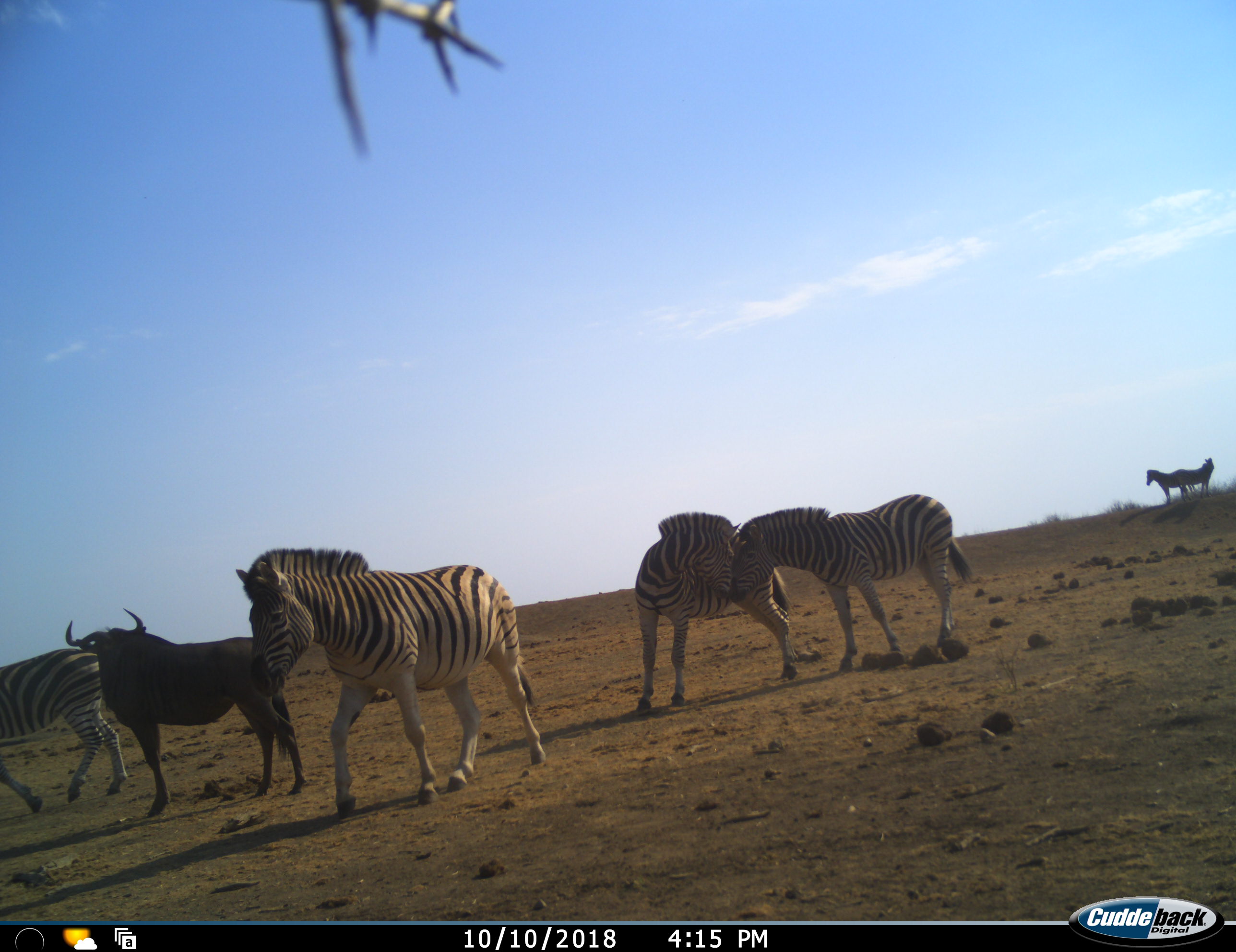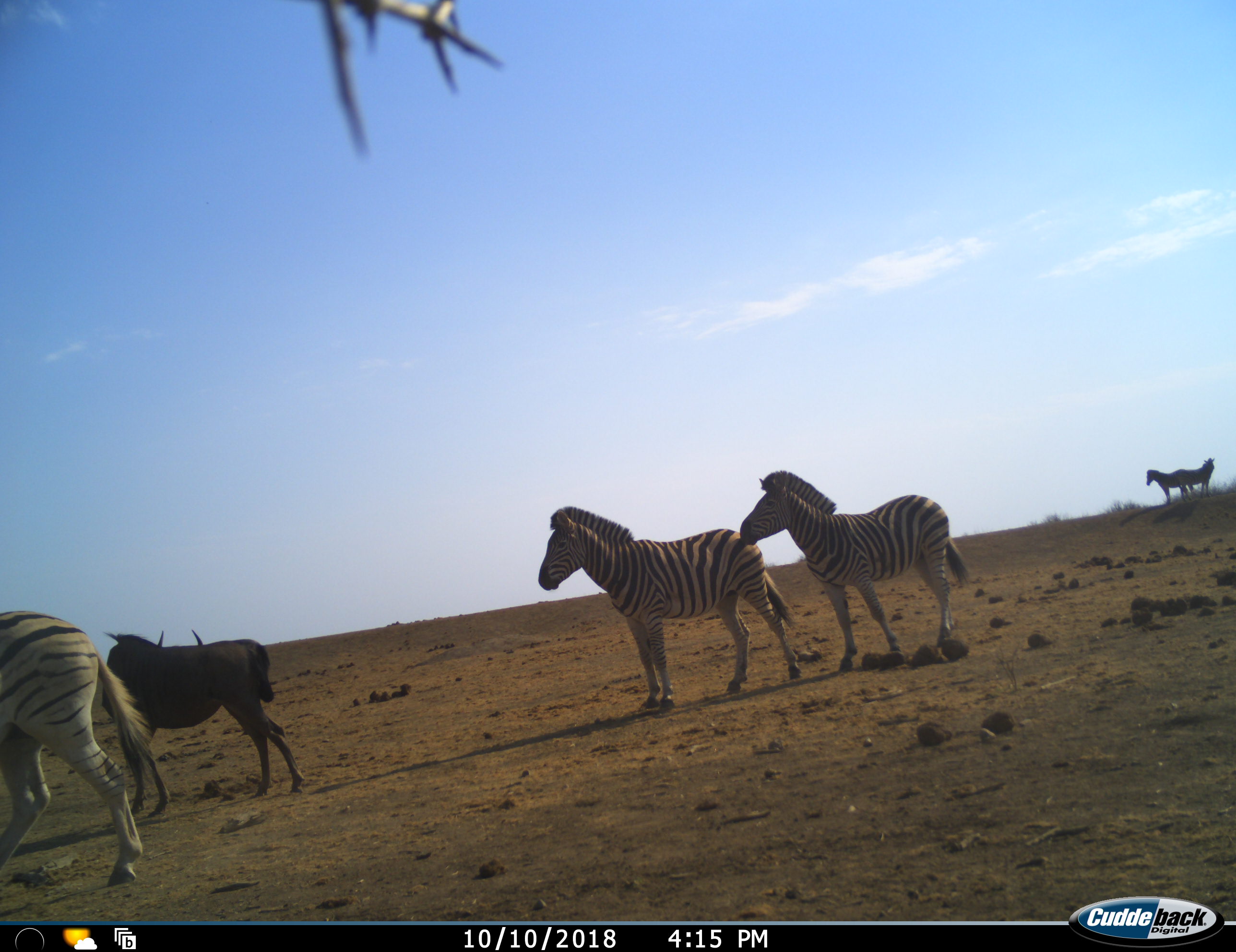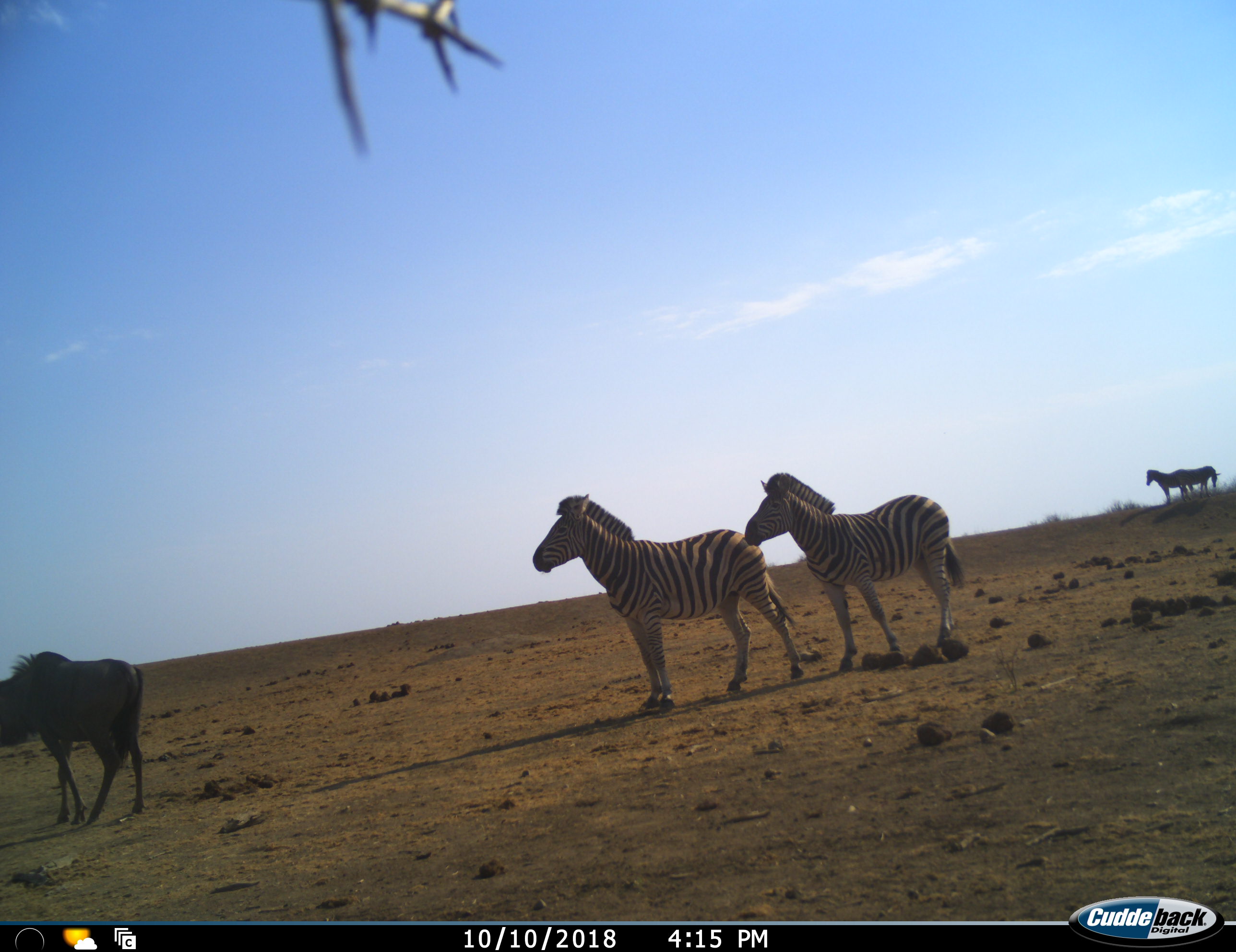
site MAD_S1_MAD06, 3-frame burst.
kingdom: Animalia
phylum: Chordata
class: Mammalia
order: Artiodactyla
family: Bovidae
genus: Connochaetes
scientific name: Connochaetes taurinus taurinus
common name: blue wildebeest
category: wildebeestblue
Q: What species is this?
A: Wildebeestblue (blue wildebeest) (Connochaetes taurinus taurinus).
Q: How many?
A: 1.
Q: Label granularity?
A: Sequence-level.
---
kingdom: Animalia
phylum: Chordata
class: Mammalia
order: Perissodactyla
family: Equidae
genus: Equus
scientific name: Equus quagga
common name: plains zebra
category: zebraplains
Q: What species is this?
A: Zebraplains (plains zebra) (Equus quagga).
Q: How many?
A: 6.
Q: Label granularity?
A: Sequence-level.